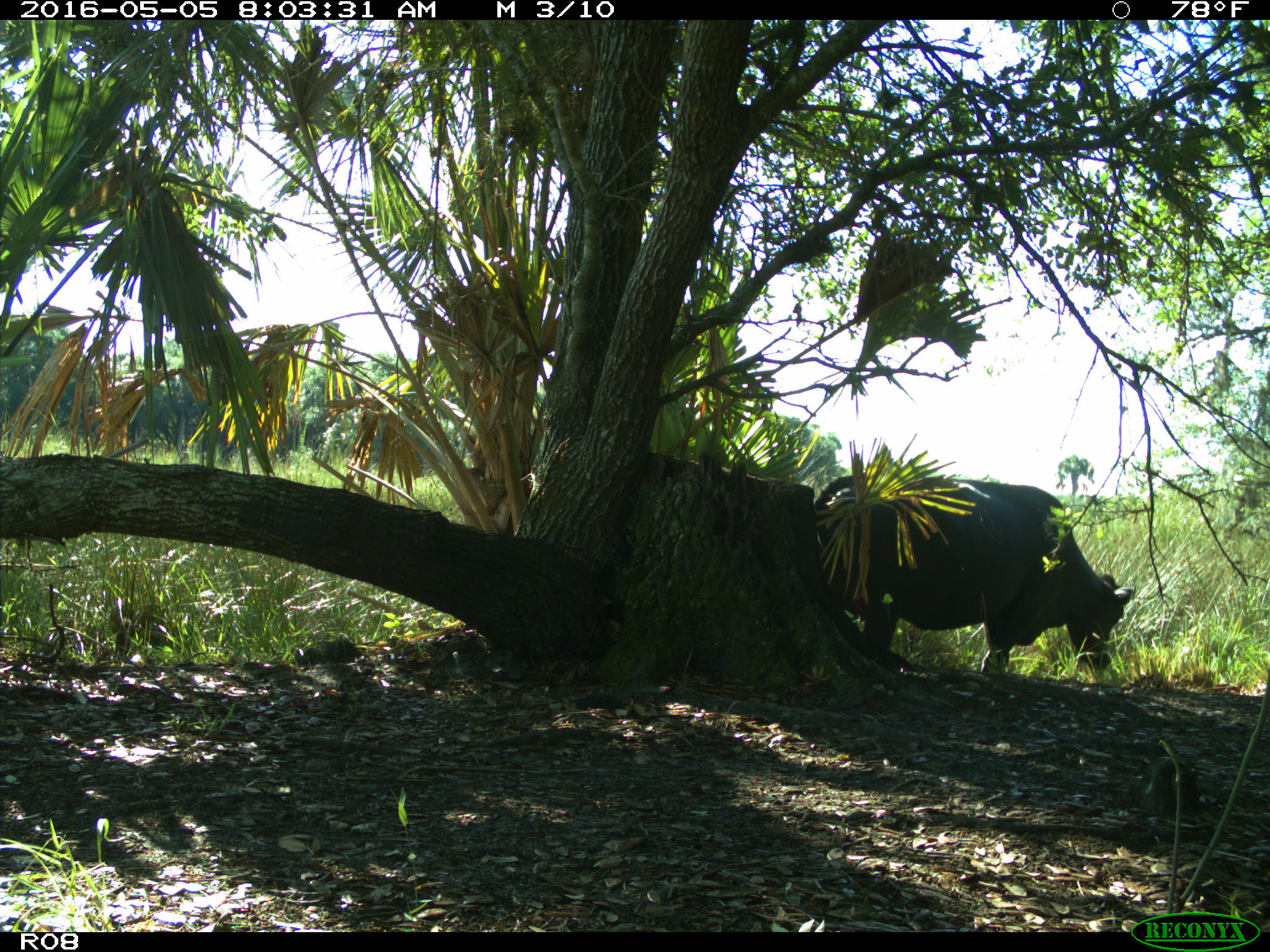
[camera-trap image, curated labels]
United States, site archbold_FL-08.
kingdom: Animalia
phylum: Chordata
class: Mammalia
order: Artiodactyla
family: Bovidae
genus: Bos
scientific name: Bos taurus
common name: domestic cow